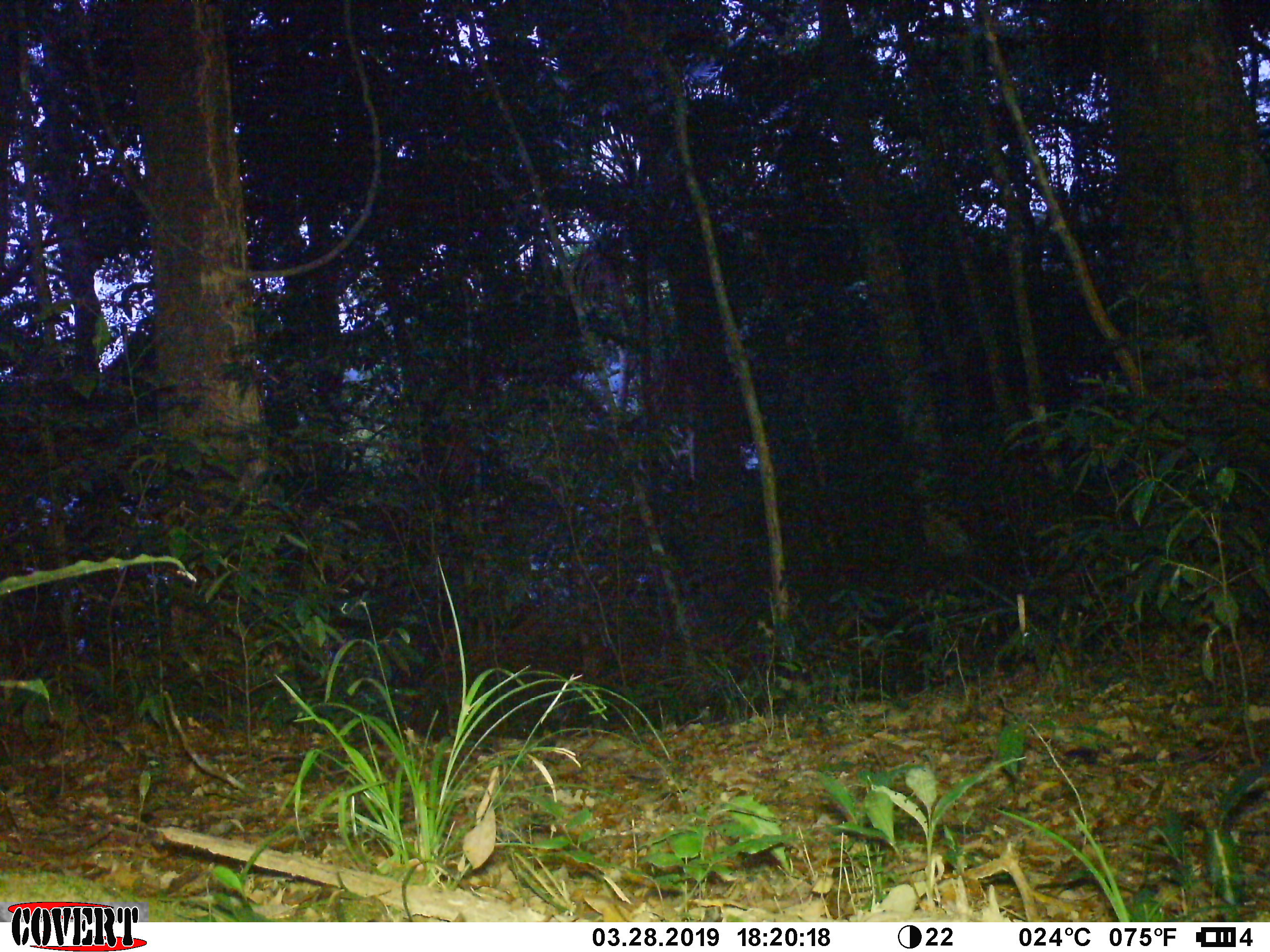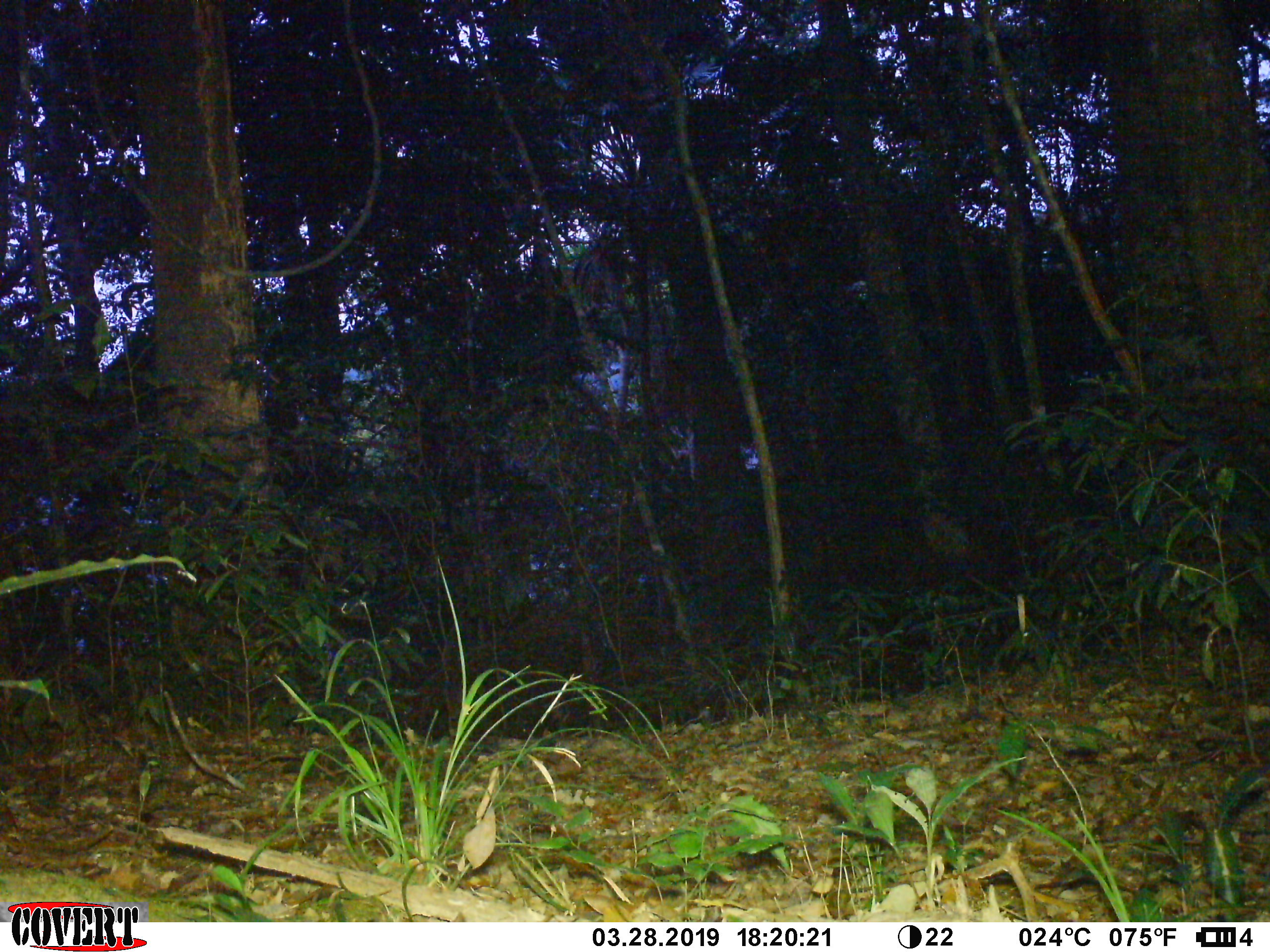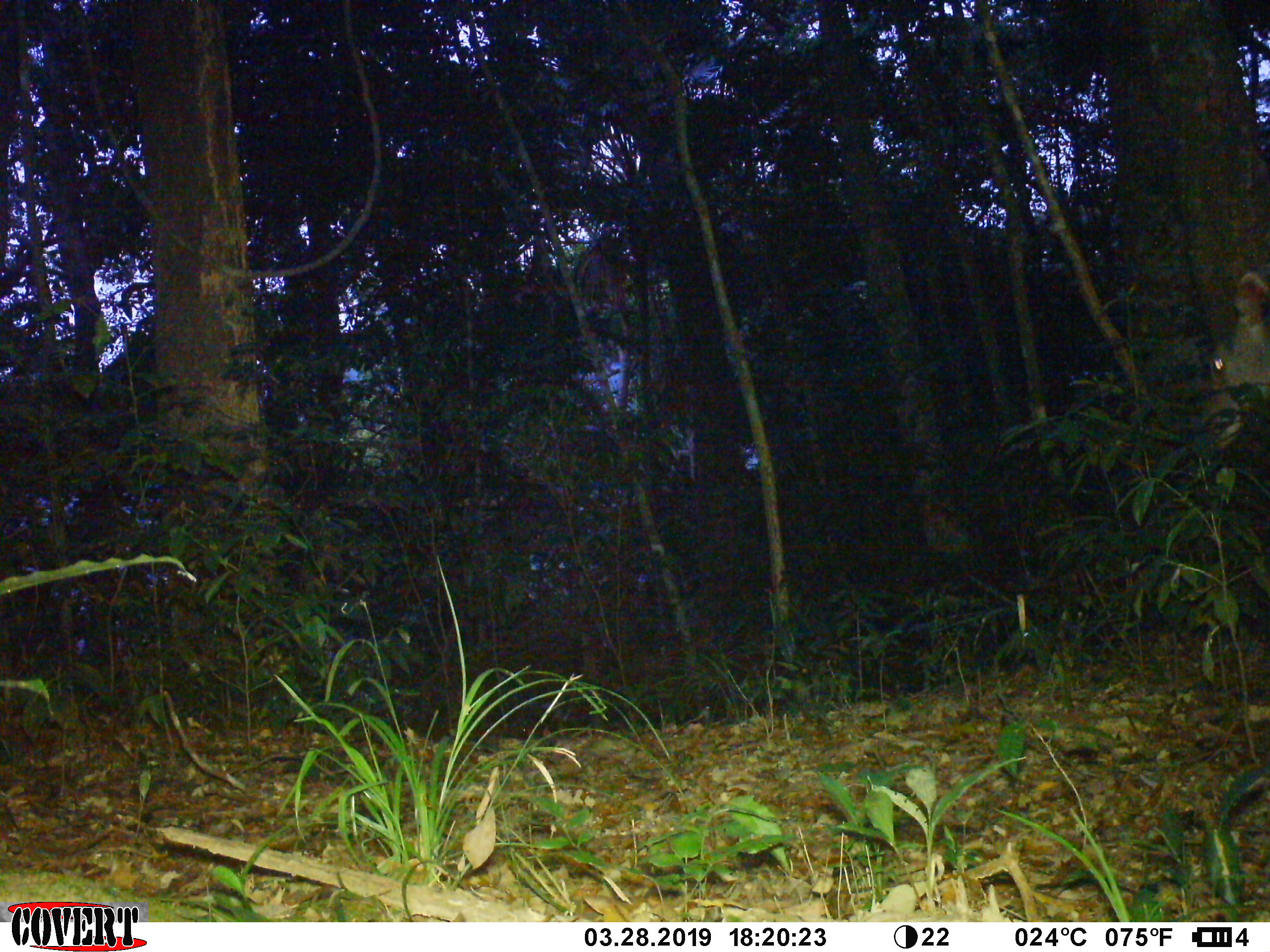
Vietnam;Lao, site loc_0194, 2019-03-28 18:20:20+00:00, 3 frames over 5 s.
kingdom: Animalia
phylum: Chordata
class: Mammalia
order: Artiodactyla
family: Cervidae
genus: Rusa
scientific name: Rusa unicolor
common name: sambar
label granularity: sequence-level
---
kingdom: Animalia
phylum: Arthropoda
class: Insecta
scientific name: Insecta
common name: insect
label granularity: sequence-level